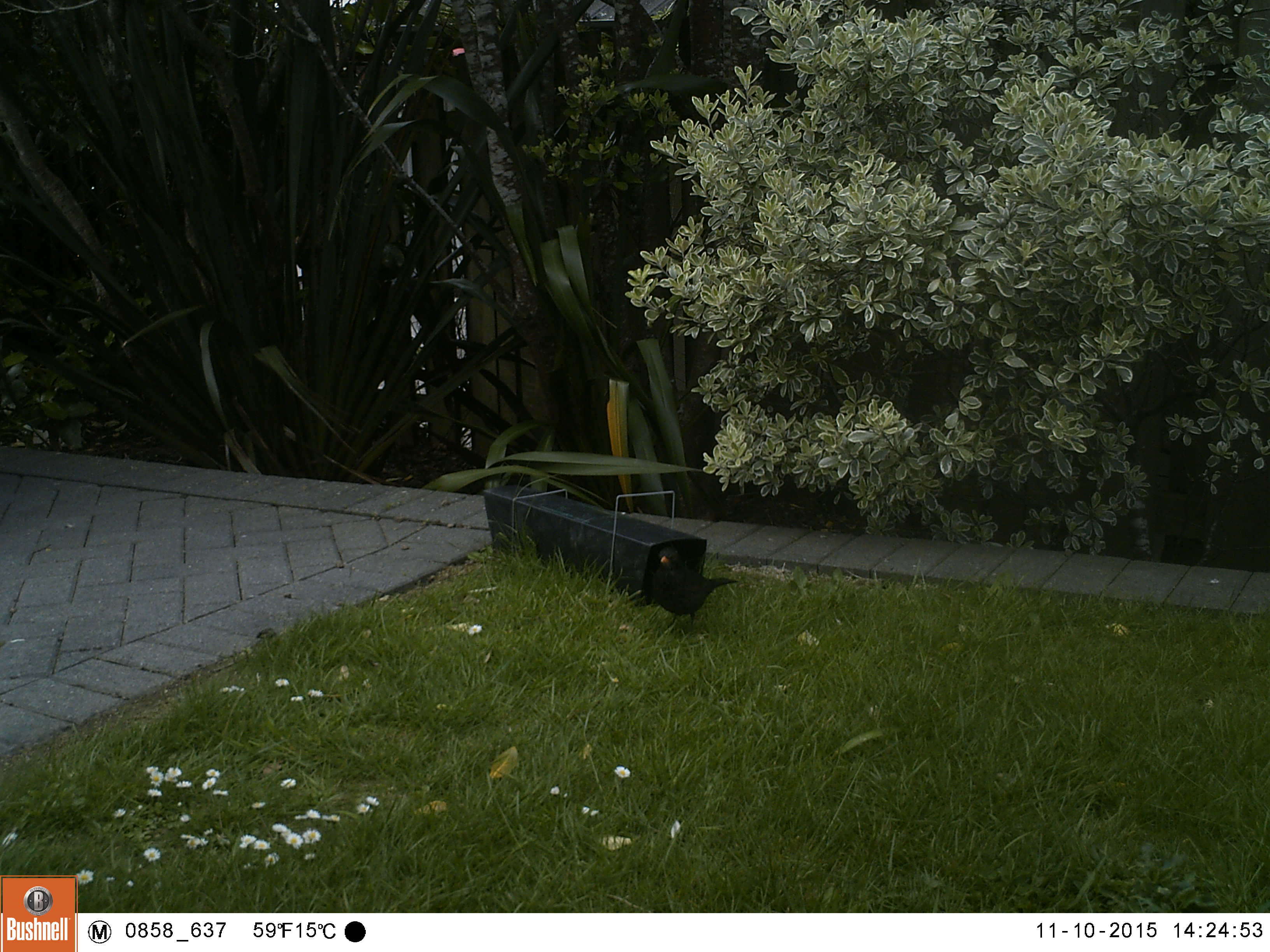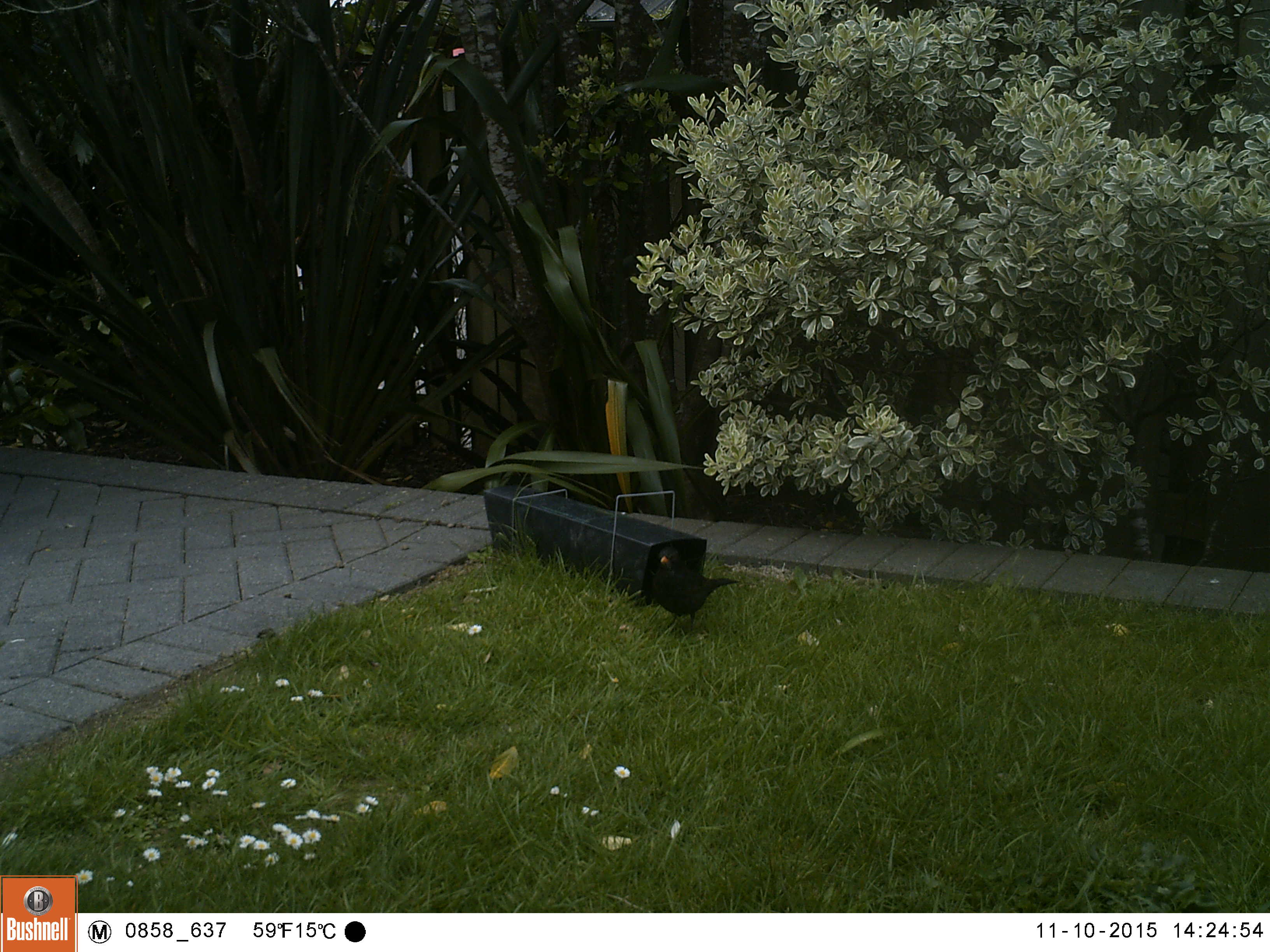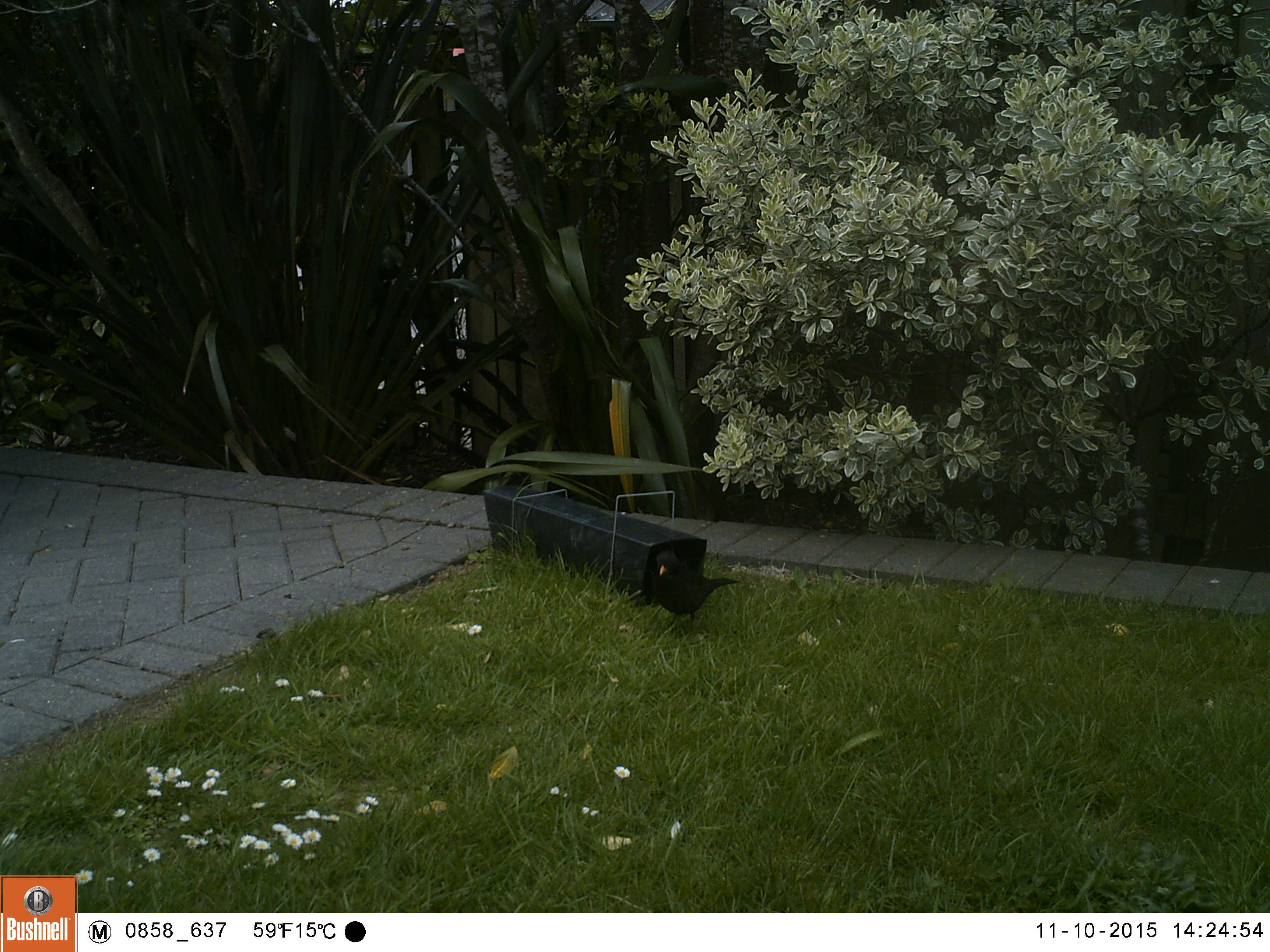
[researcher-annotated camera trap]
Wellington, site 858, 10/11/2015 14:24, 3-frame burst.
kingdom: Animalia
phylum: Chordata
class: Aves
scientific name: Aves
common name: bird